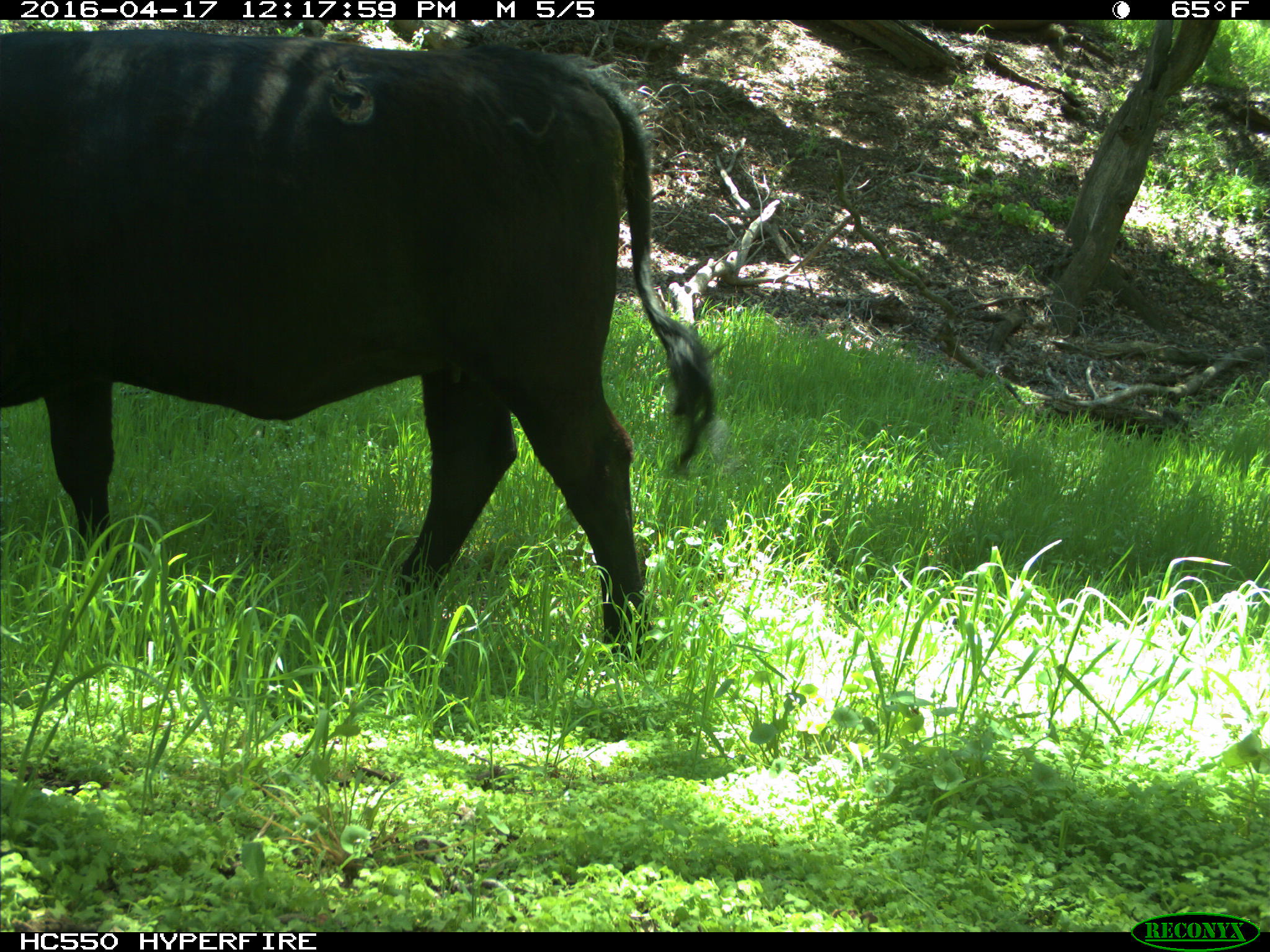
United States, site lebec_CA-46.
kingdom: Animalia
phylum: Chordata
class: Mammalia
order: Artiodactyla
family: Bovidae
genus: Bos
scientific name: Bos taurus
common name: domestic cow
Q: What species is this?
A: Bos taurus (domestic cow).